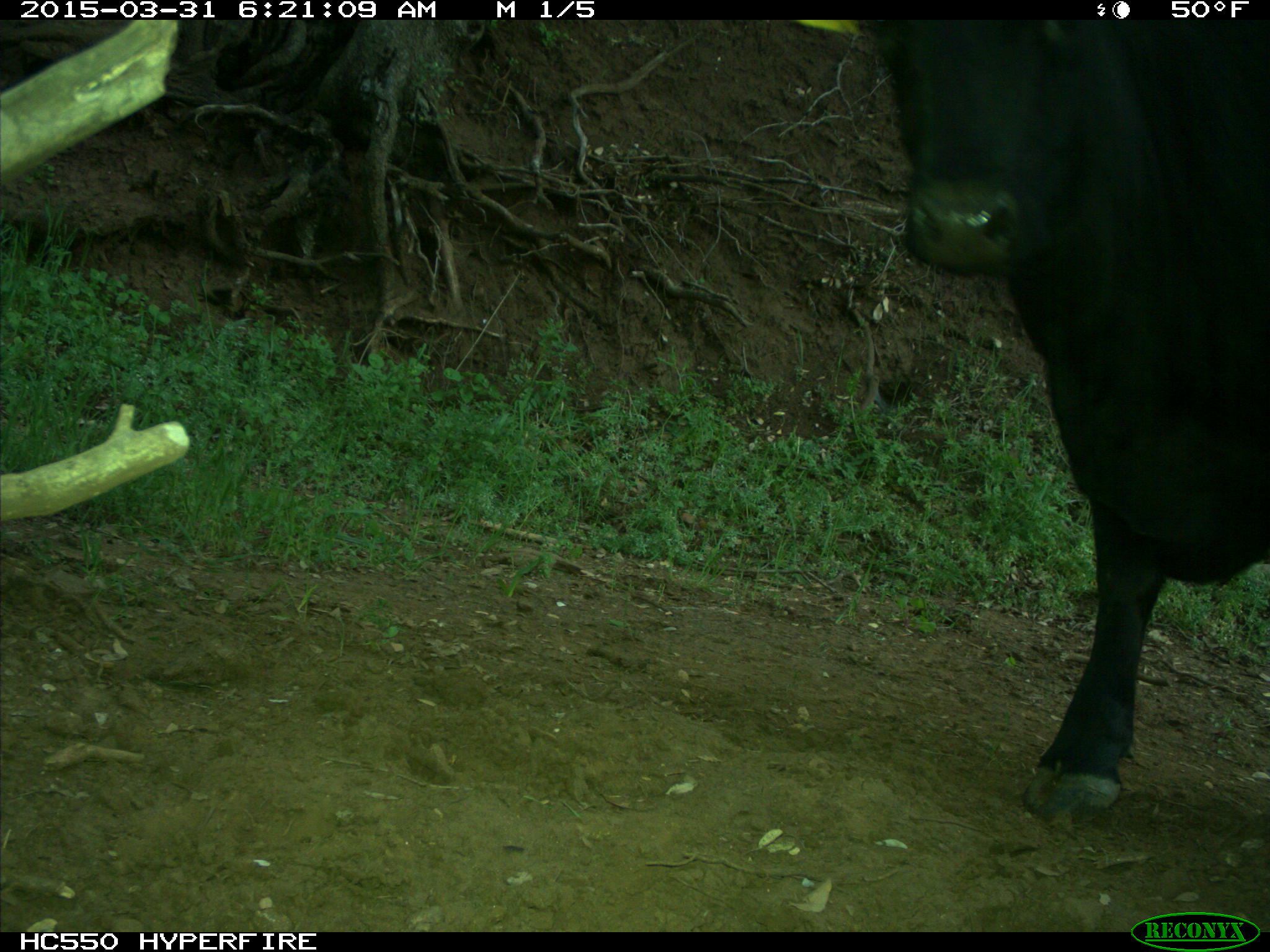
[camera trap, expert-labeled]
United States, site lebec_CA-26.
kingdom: Animalia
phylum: Chordata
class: Mammalia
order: Artiodactyla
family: Bovidae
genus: Bos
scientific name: Bos taurus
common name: domestic cow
Bos taurus (domestic cow).